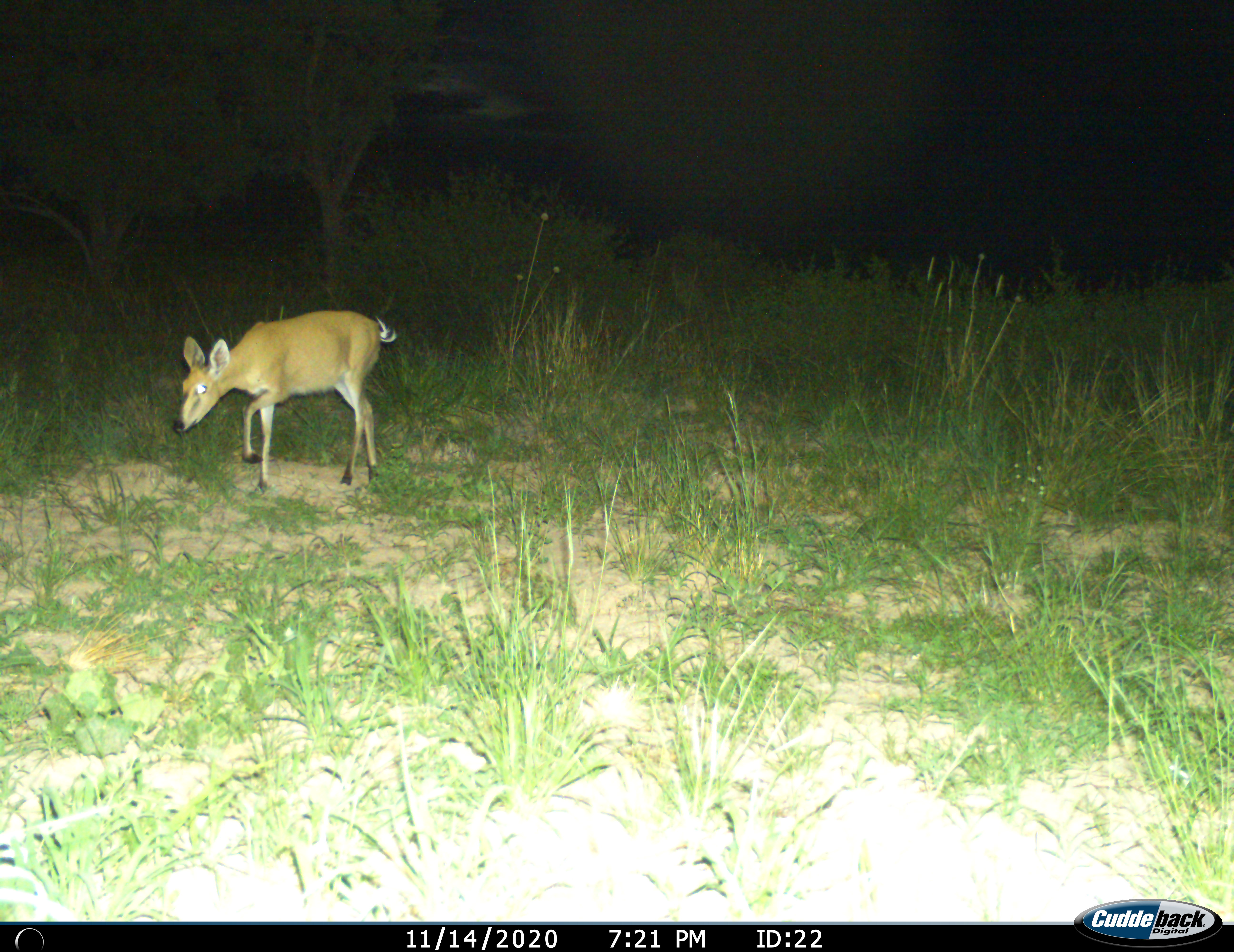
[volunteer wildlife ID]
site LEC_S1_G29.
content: unidentified animal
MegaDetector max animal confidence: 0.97